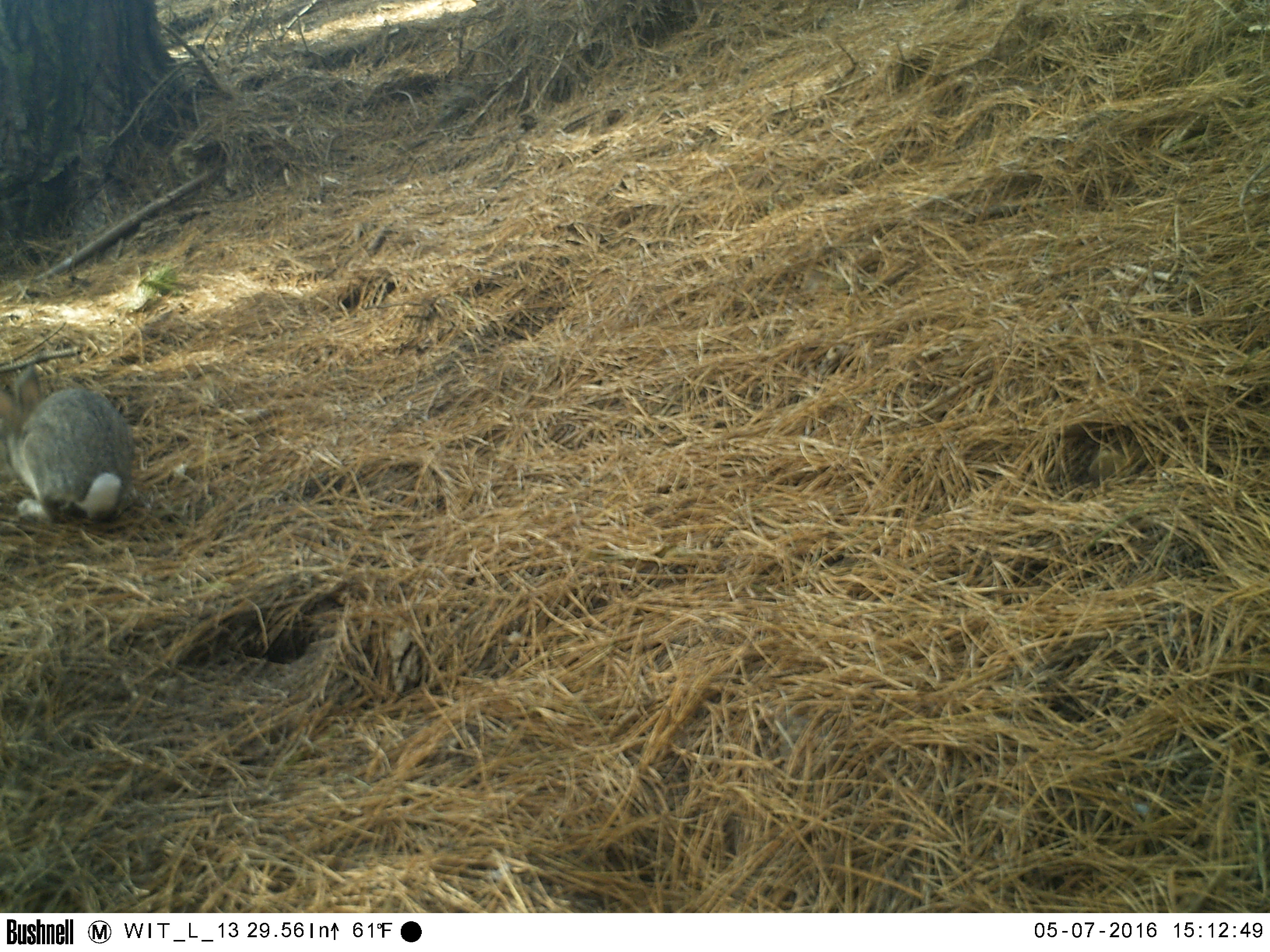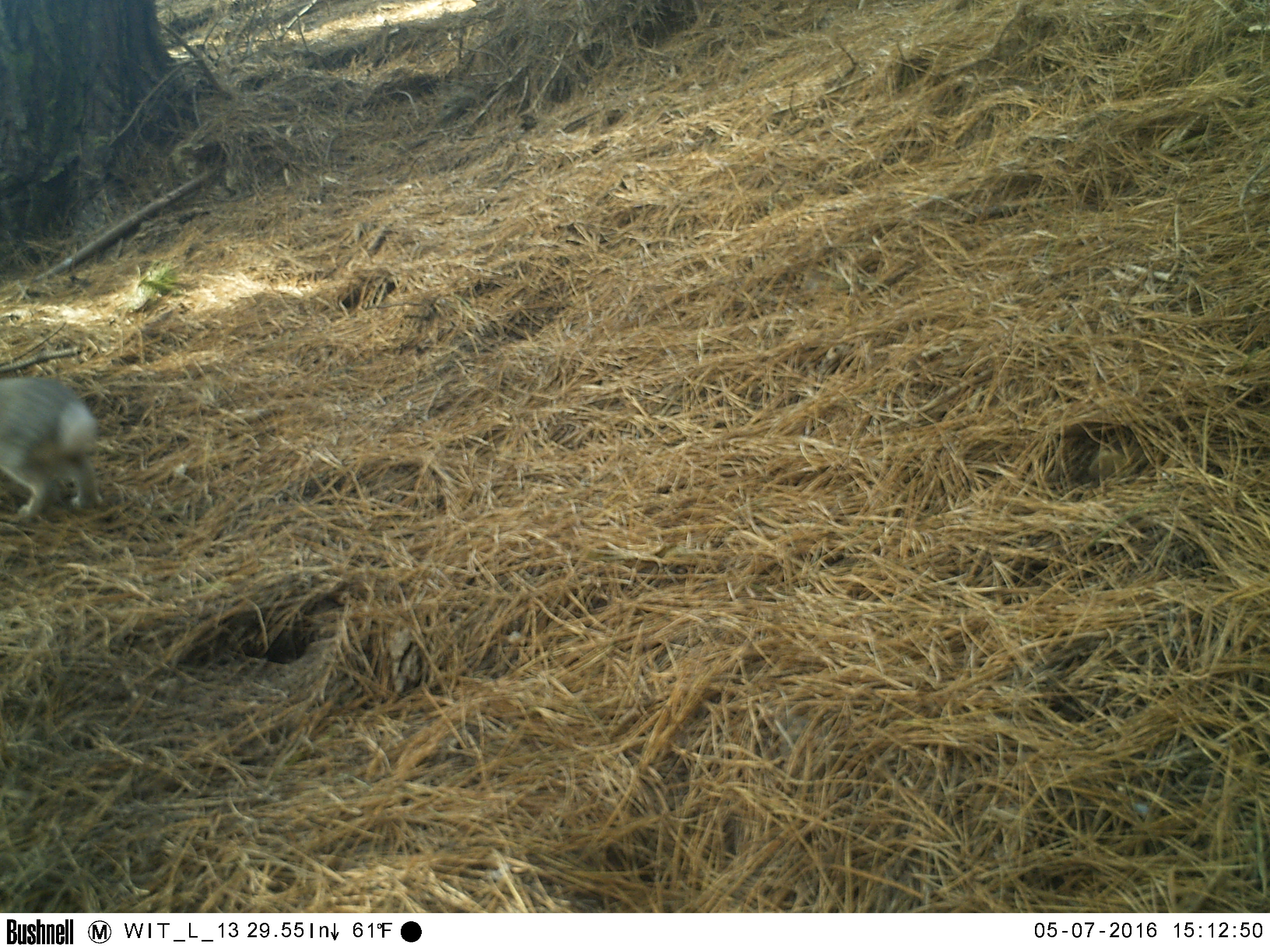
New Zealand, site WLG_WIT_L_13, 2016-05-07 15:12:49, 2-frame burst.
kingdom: Animalia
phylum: Chordata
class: Mammalia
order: Lagomorpha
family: Leporidae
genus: Oryctolagus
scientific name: Oryctolagus cuniculus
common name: european rabbit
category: rabbit